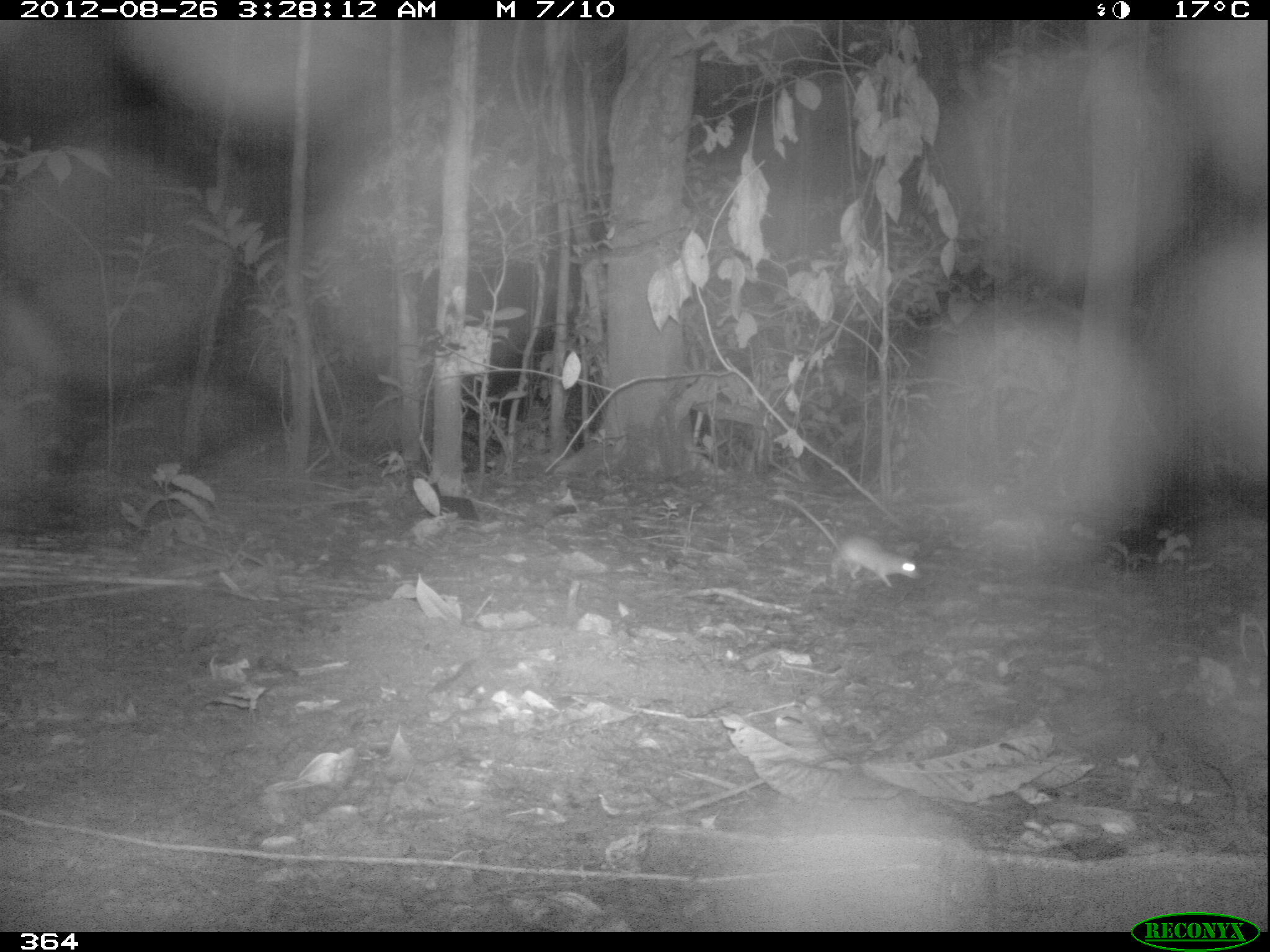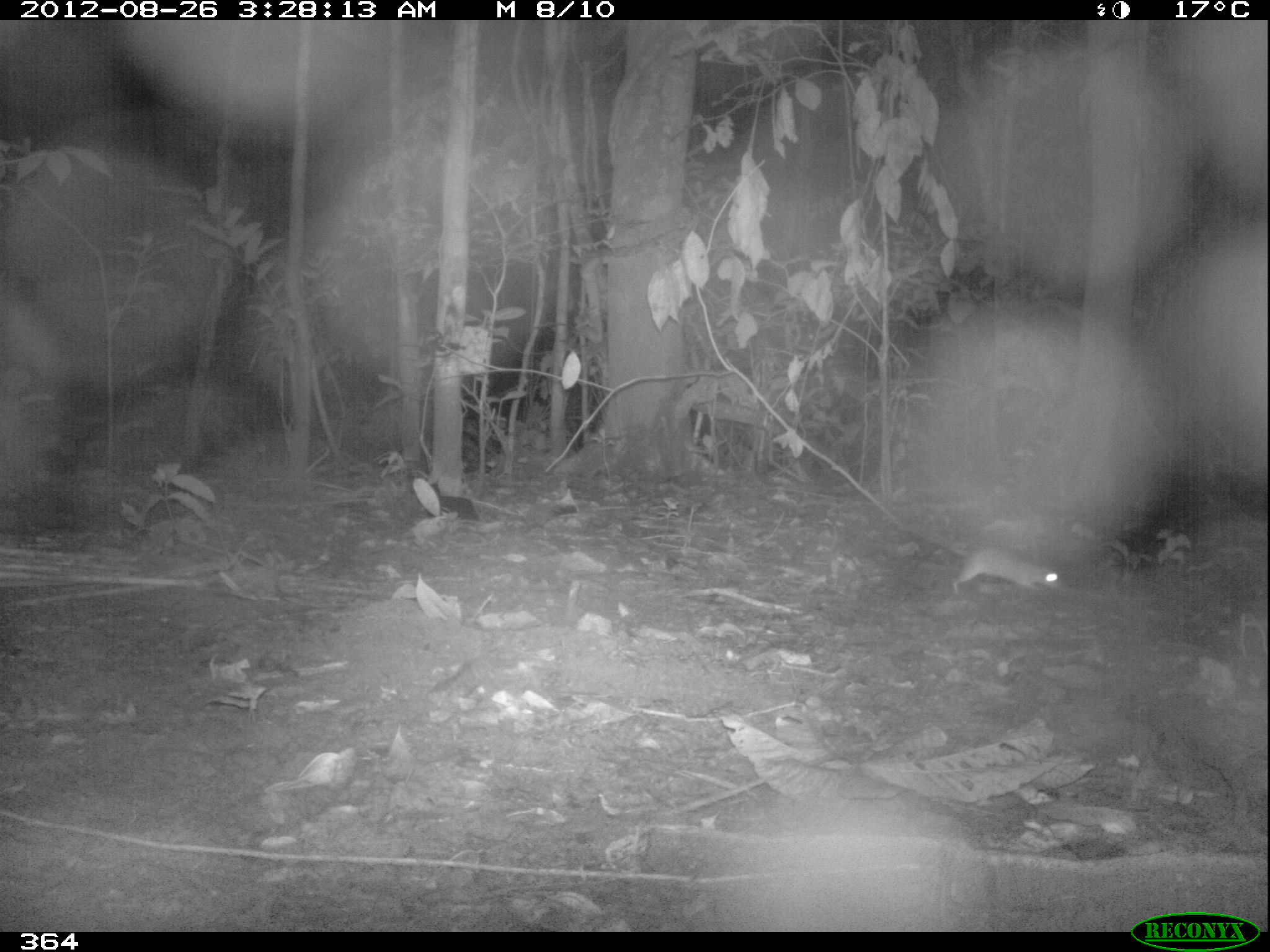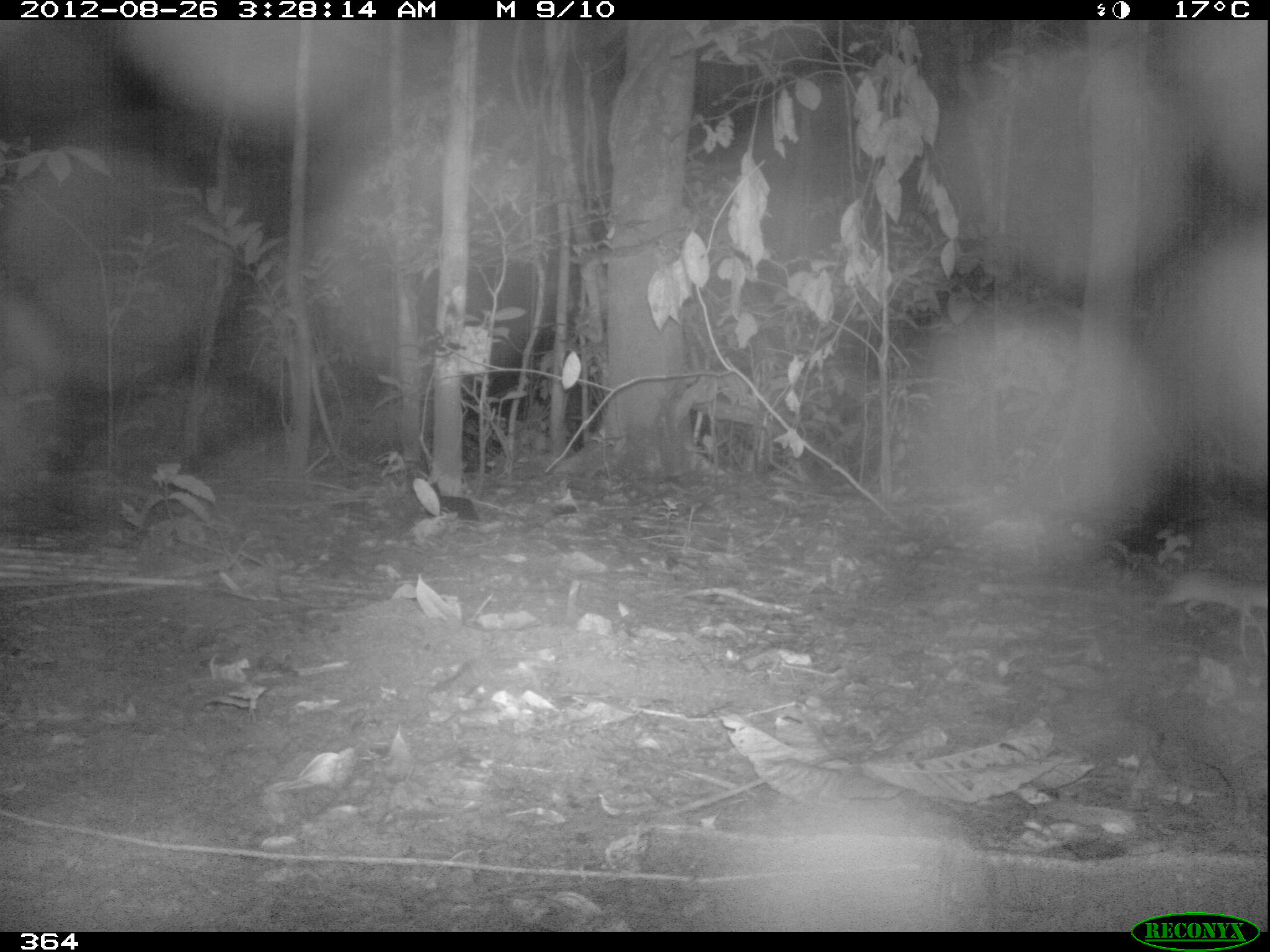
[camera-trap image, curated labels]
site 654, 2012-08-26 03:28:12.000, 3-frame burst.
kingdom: Animalia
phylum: Chordata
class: Mammalia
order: Rodentia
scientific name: Rodentia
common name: rodents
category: unknown rodent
Unknown rodent (rodents) (Rodentia).